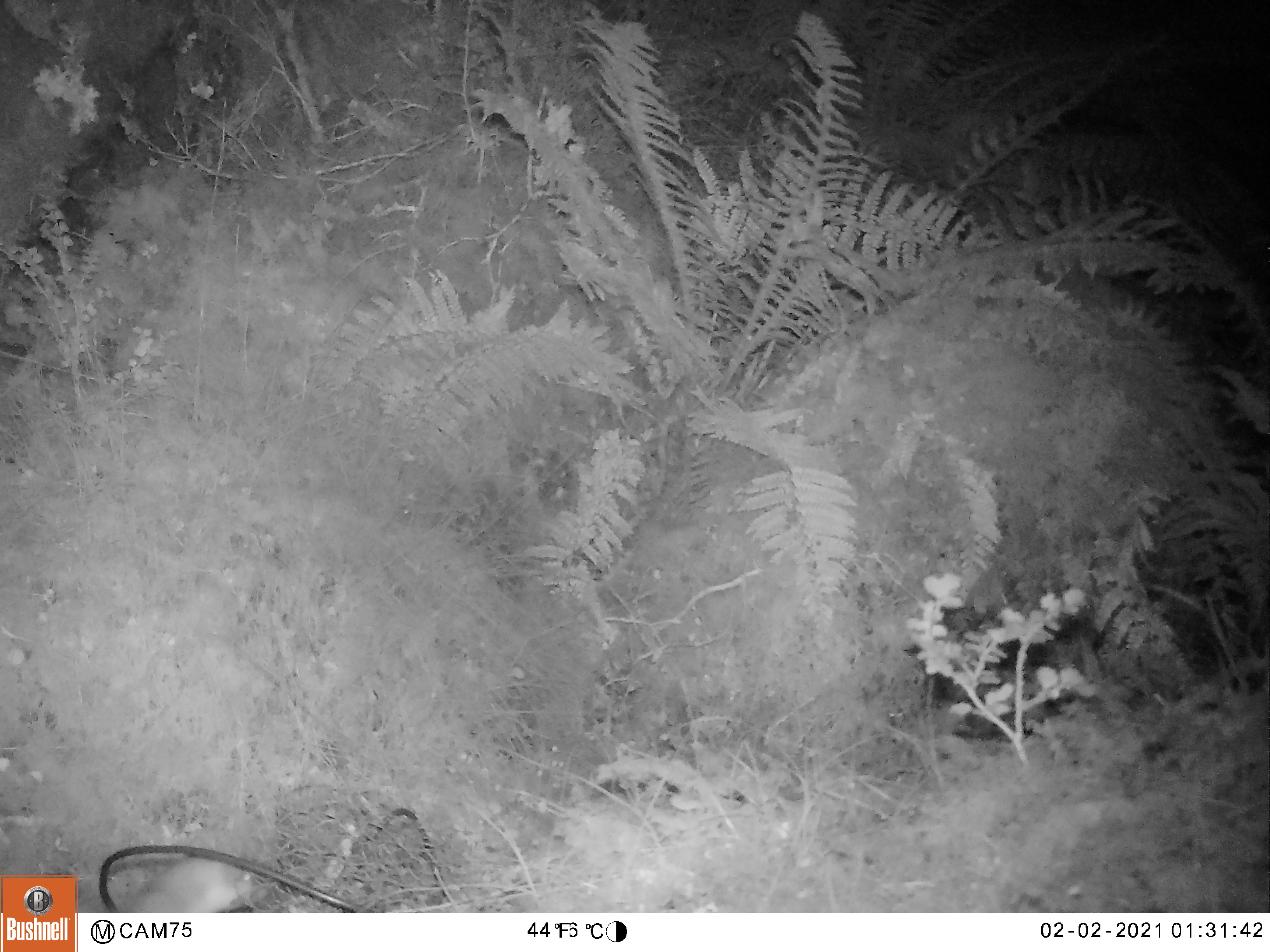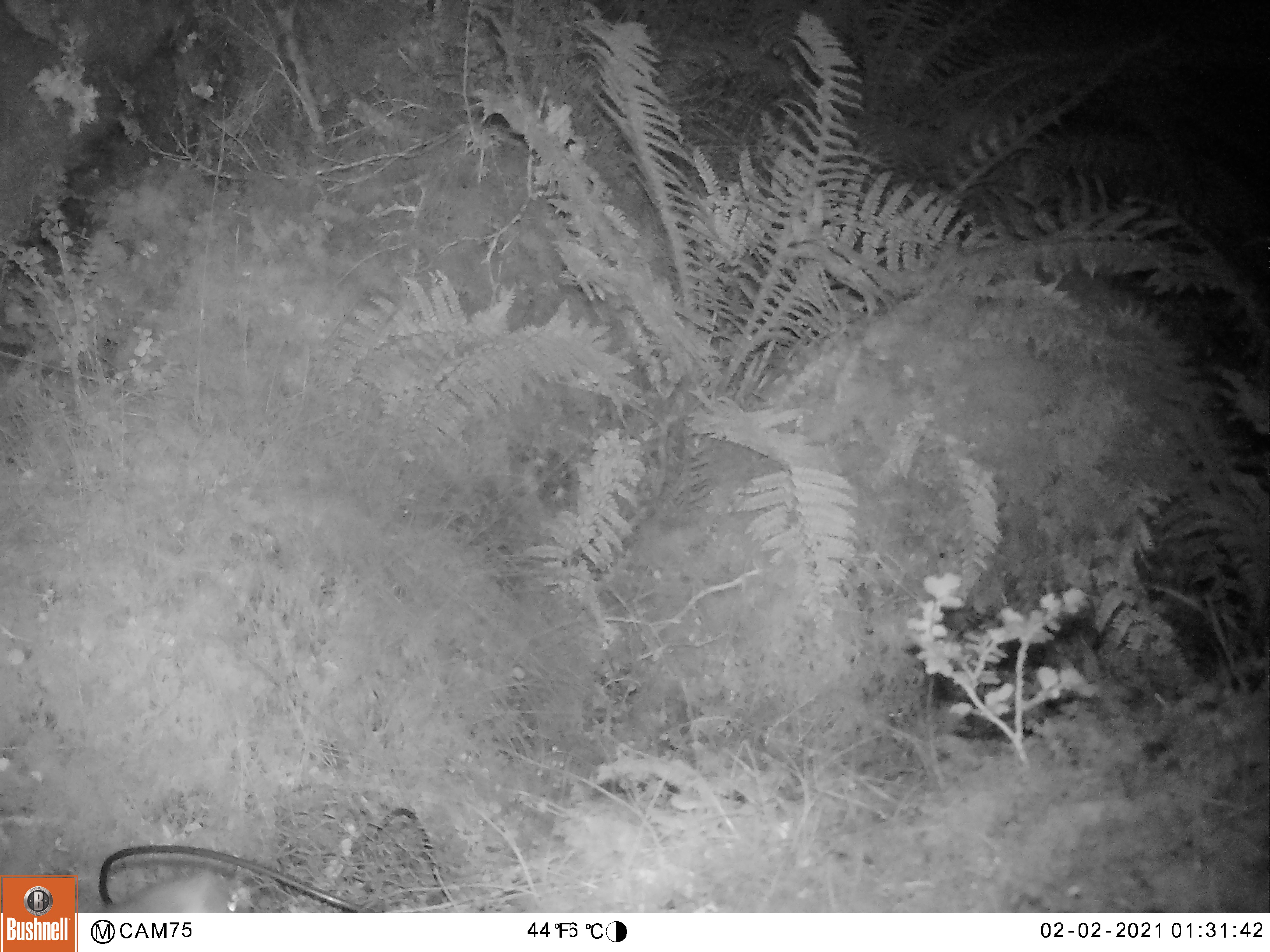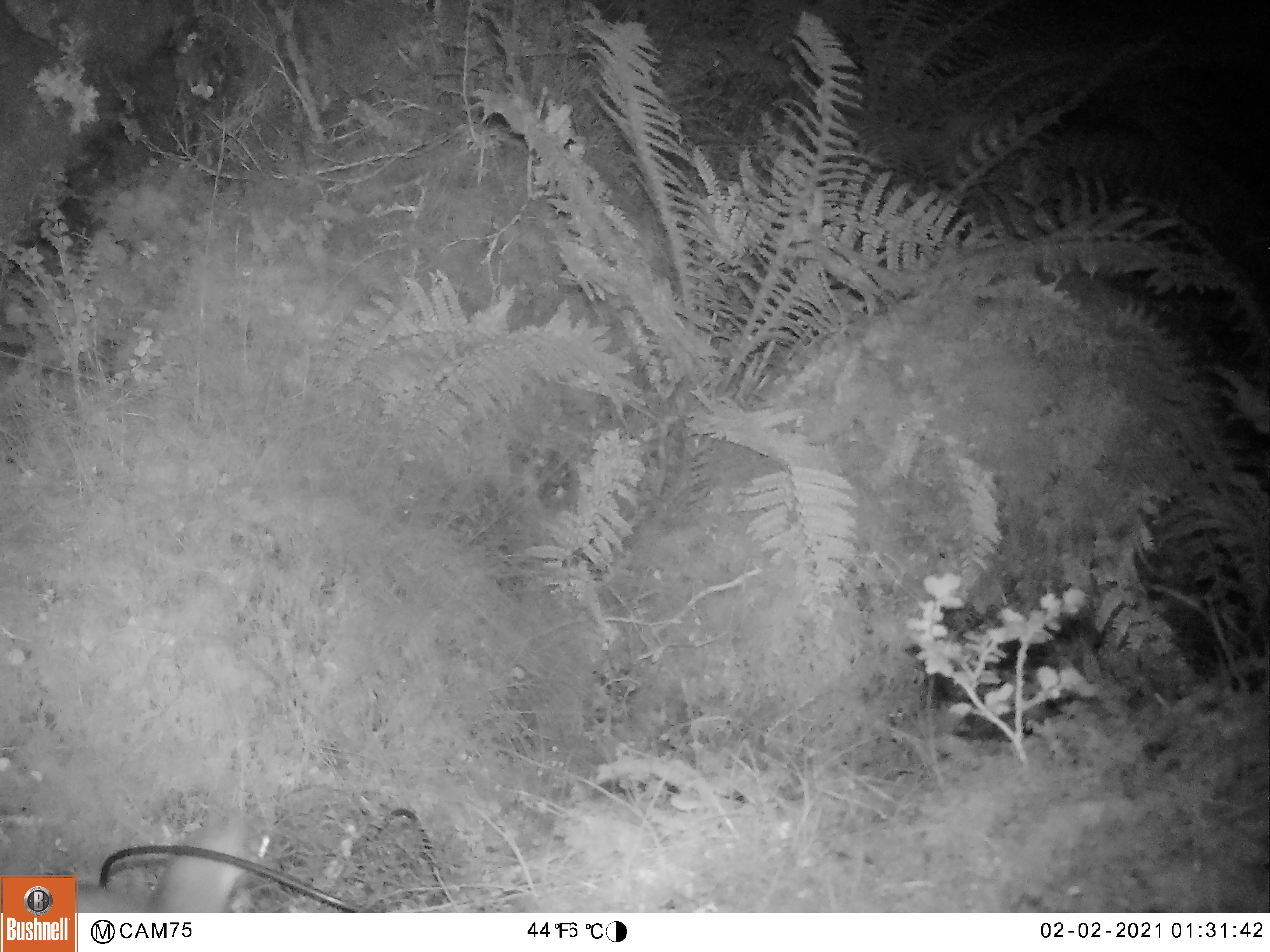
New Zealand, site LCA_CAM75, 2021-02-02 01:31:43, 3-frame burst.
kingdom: Animalia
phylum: Chordata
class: Mammalia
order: Carnivora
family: Mustelidae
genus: Mustela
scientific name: Mustela erminea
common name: stoat